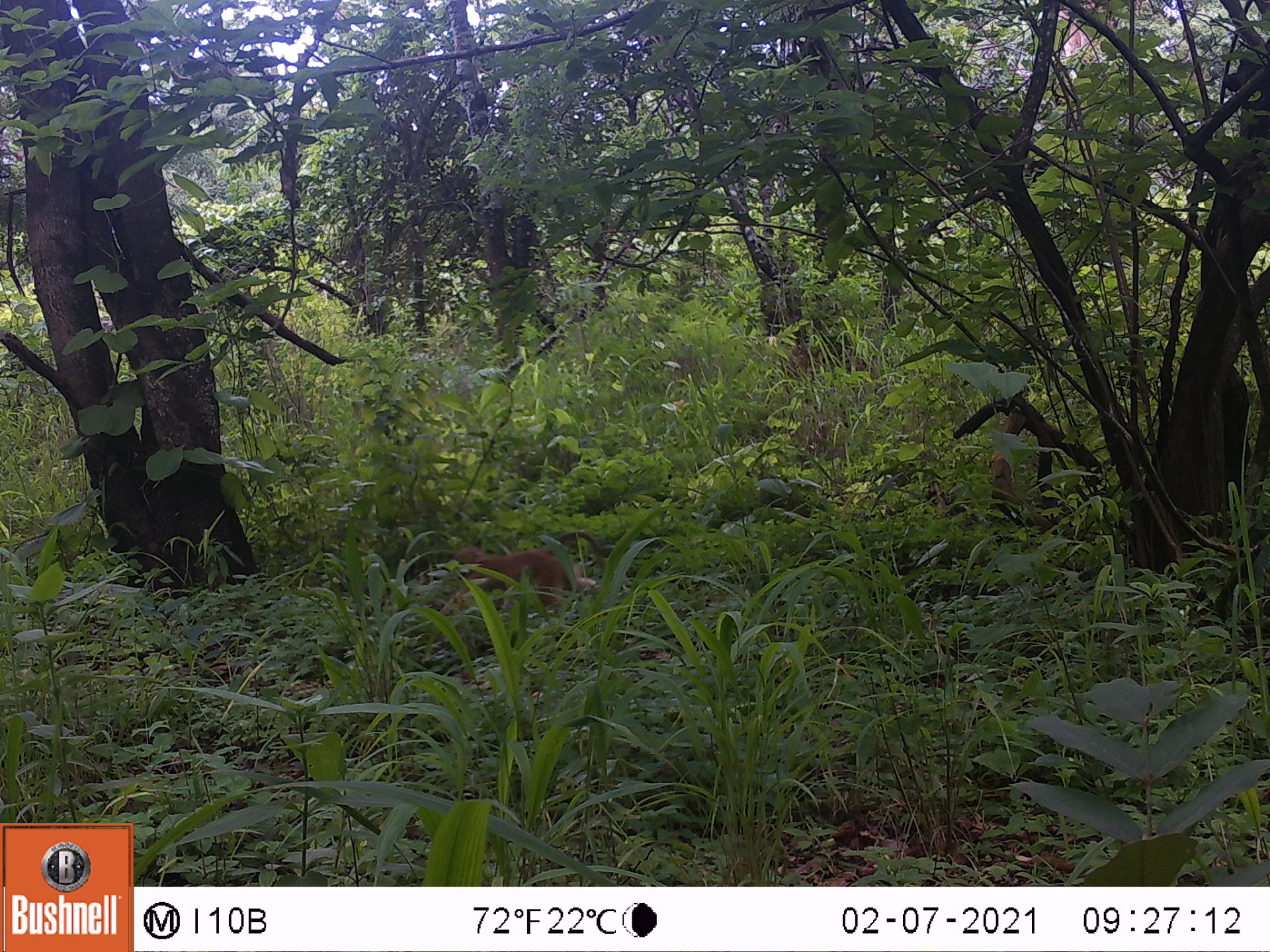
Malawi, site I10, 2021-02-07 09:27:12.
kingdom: Animalia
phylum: Chordata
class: Mammalia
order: Primates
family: Cercopithecidae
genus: Papio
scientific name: Papio cynocephalus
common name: yellow baboon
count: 1